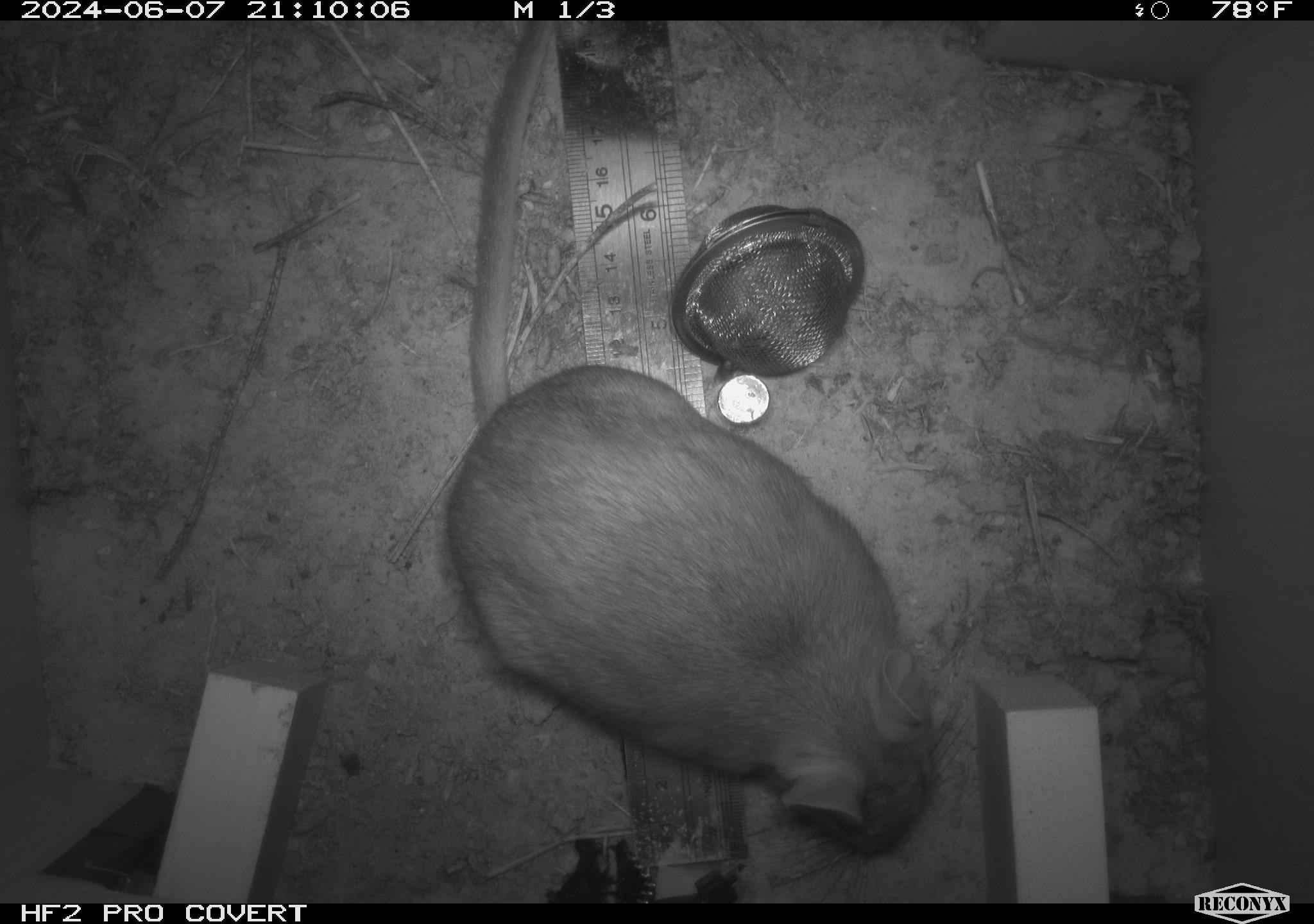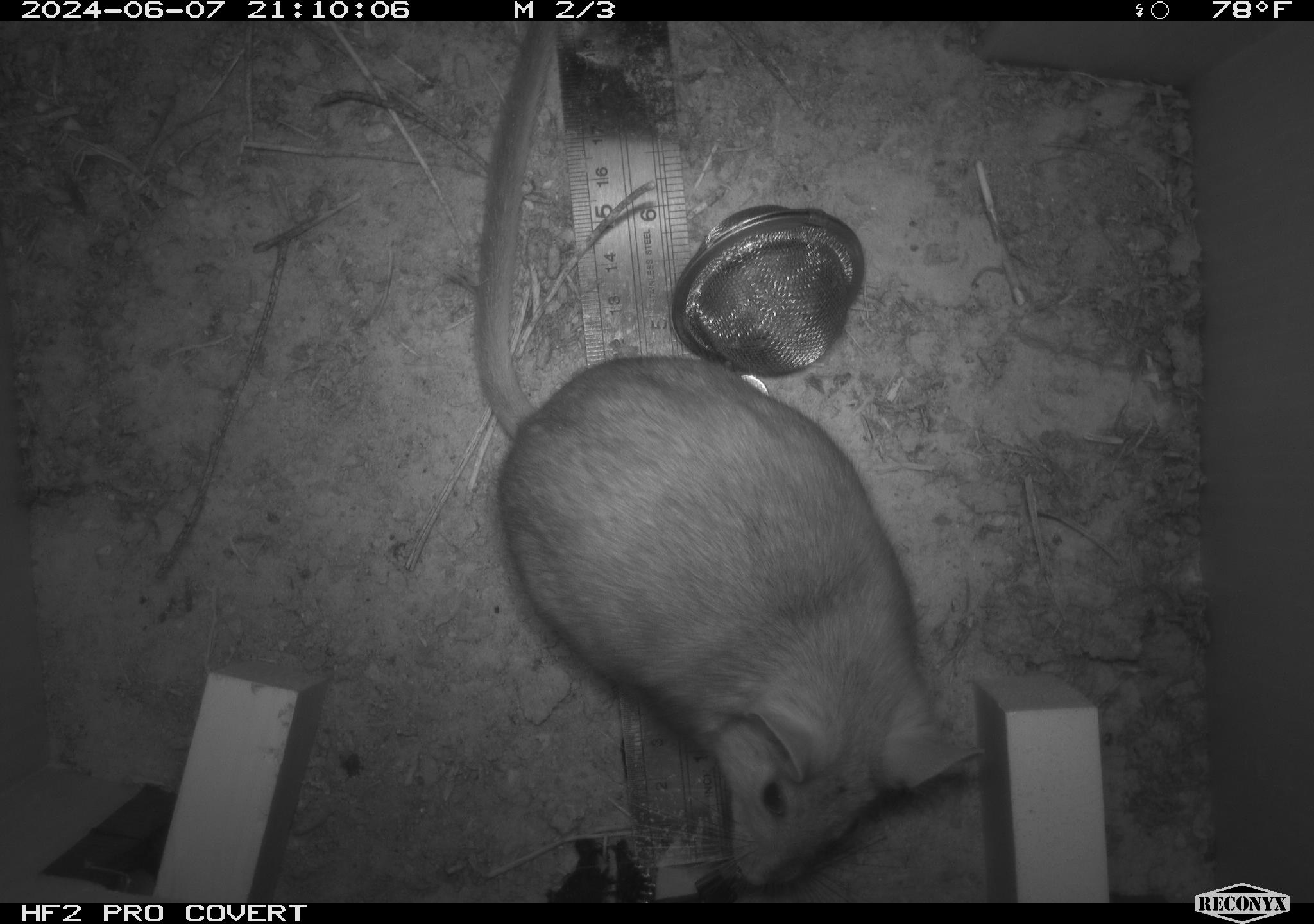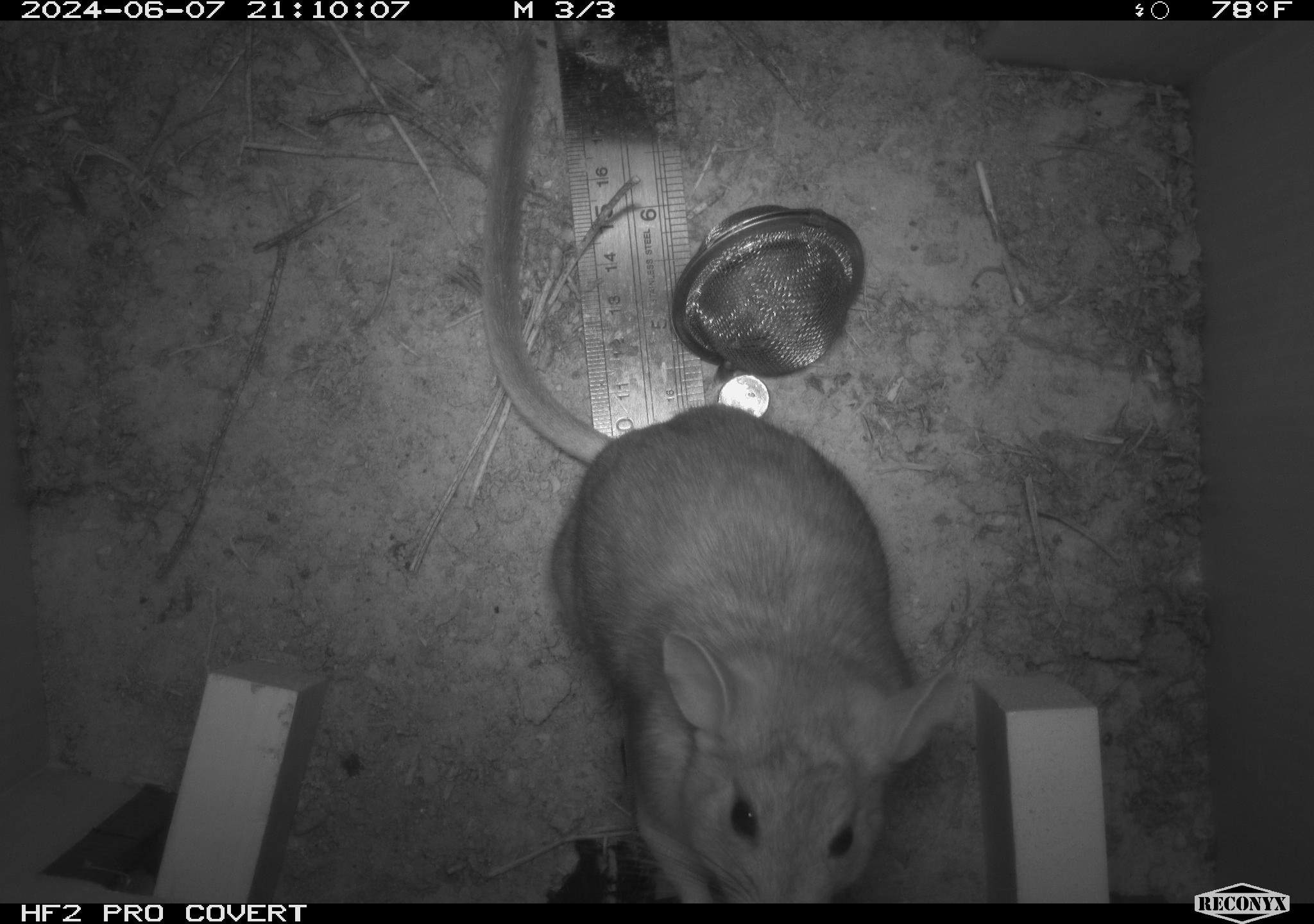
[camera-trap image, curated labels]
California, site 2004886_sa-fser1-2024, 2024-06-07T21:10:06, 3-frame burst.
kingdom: Animalia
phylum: Chordata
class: Mammalia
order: Rodentia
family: Sciuridae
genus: Neotamias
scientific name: Neotamias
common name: western chipmunks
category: neotamias species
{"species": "neotamias species (western chipmunks) (Neotamias)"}